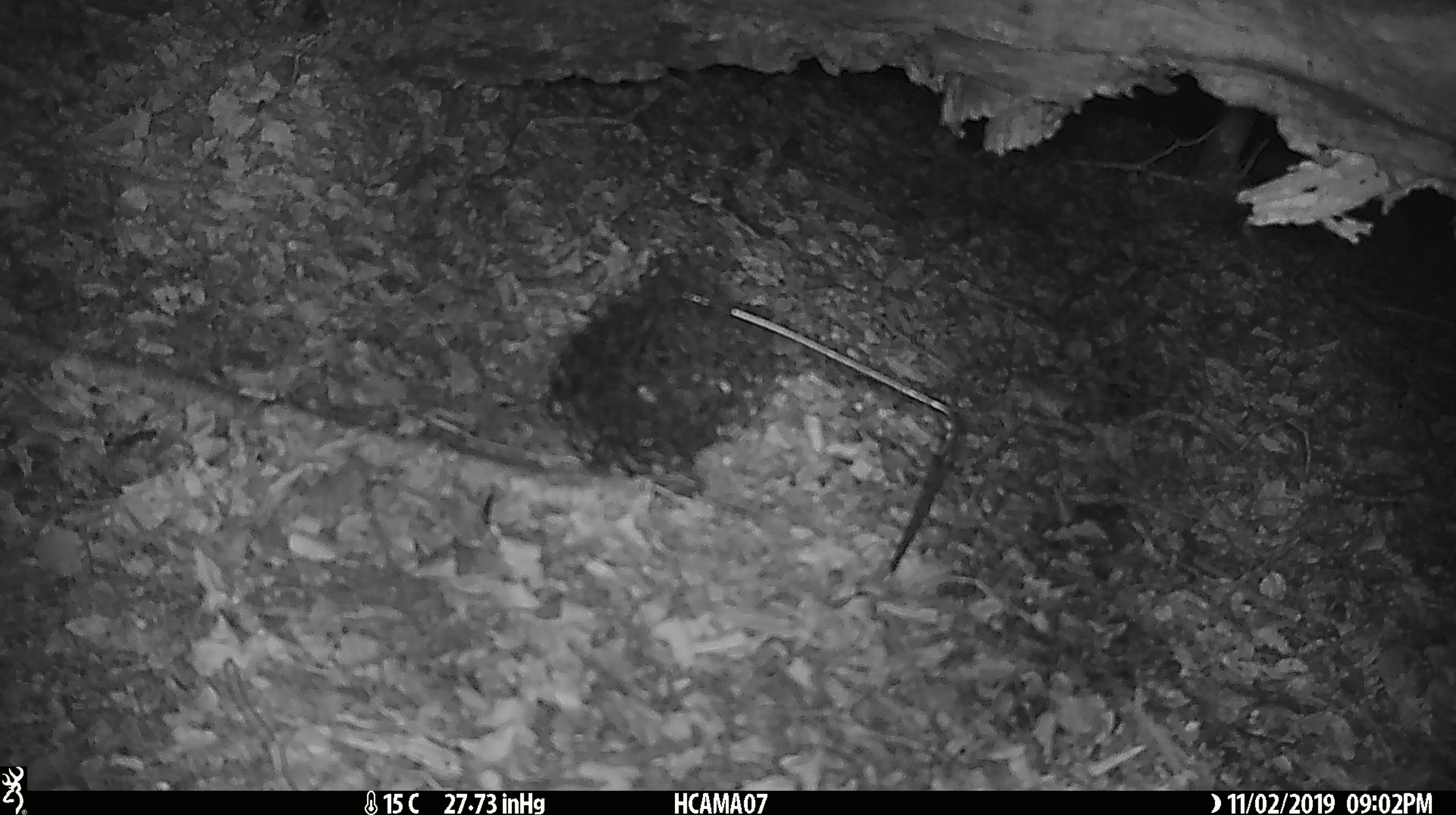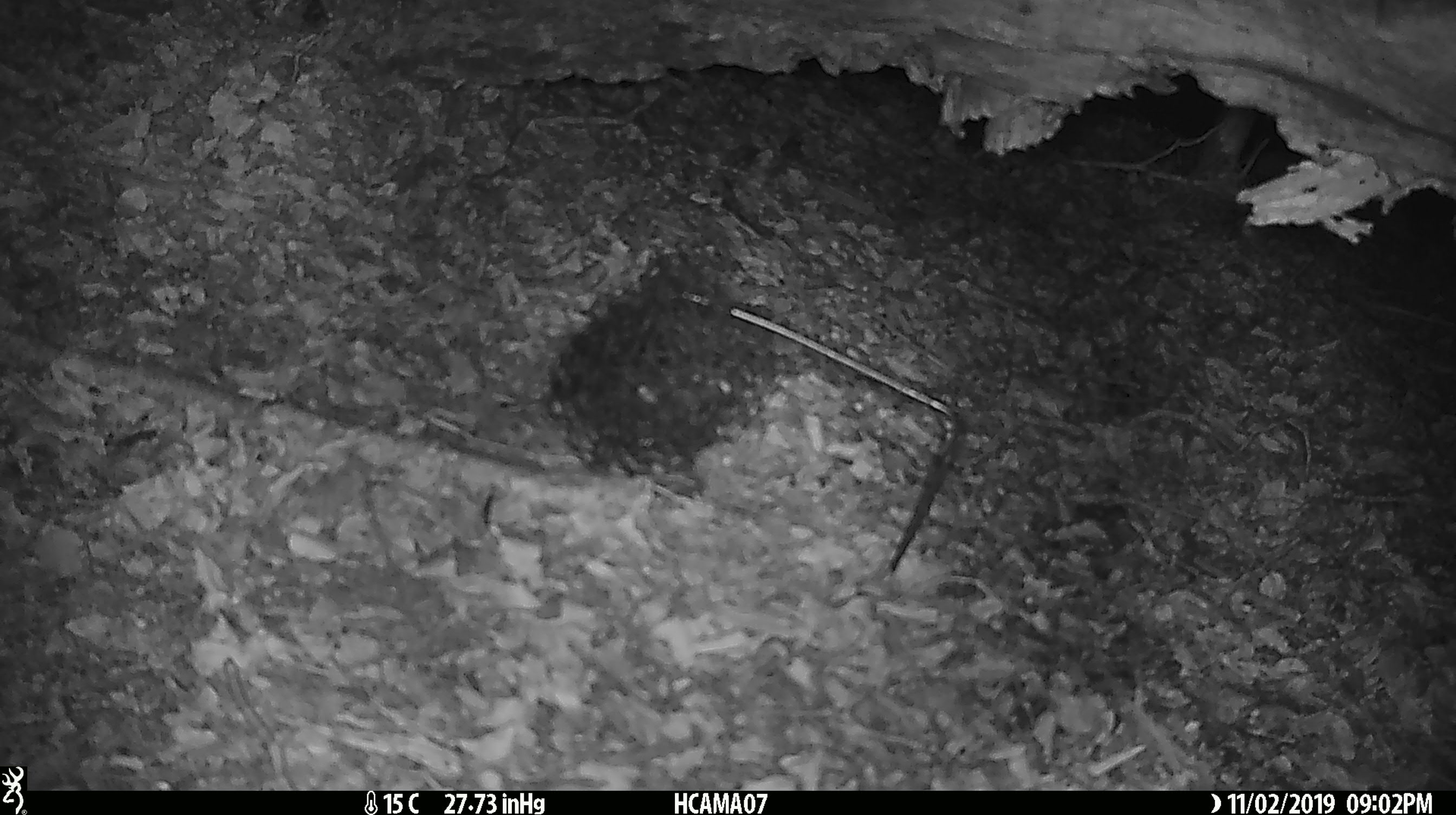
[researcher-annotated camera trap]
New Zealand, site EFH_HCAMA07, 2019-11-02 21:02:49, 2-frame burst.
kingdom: Animalia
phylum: Chordata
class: Mammalia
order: Rodentia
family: Muridae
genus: Mus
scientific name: Mus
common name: mouse